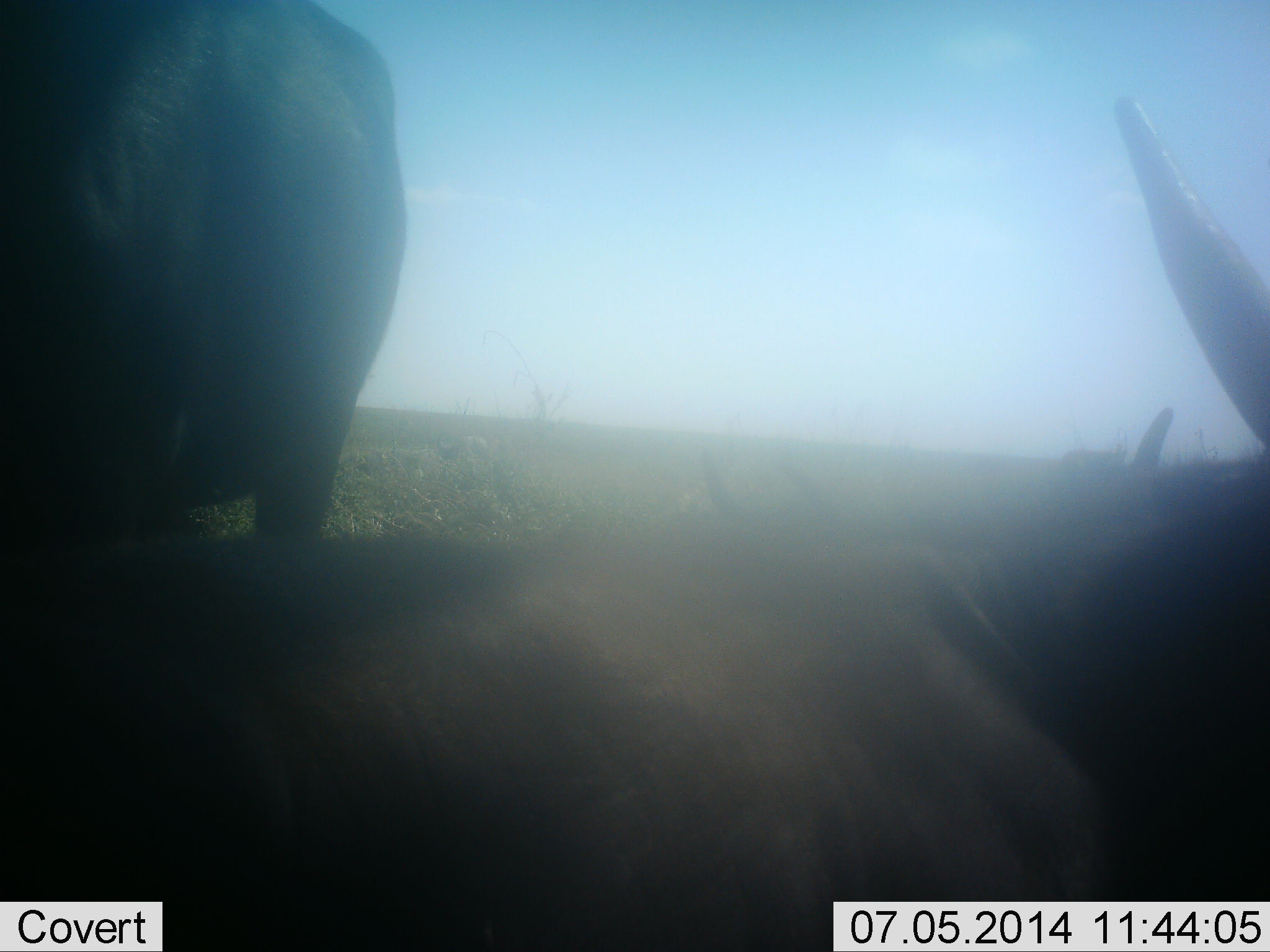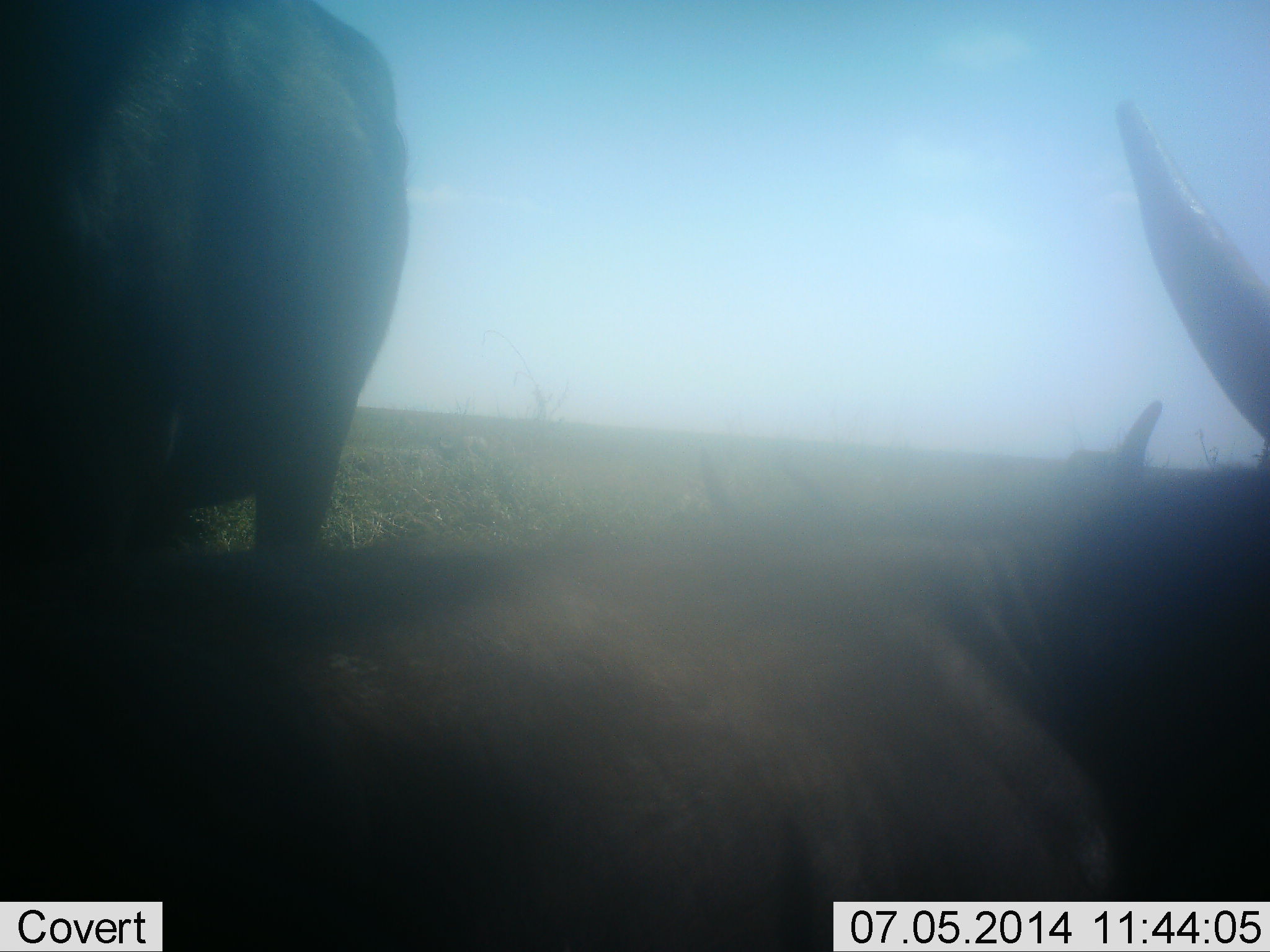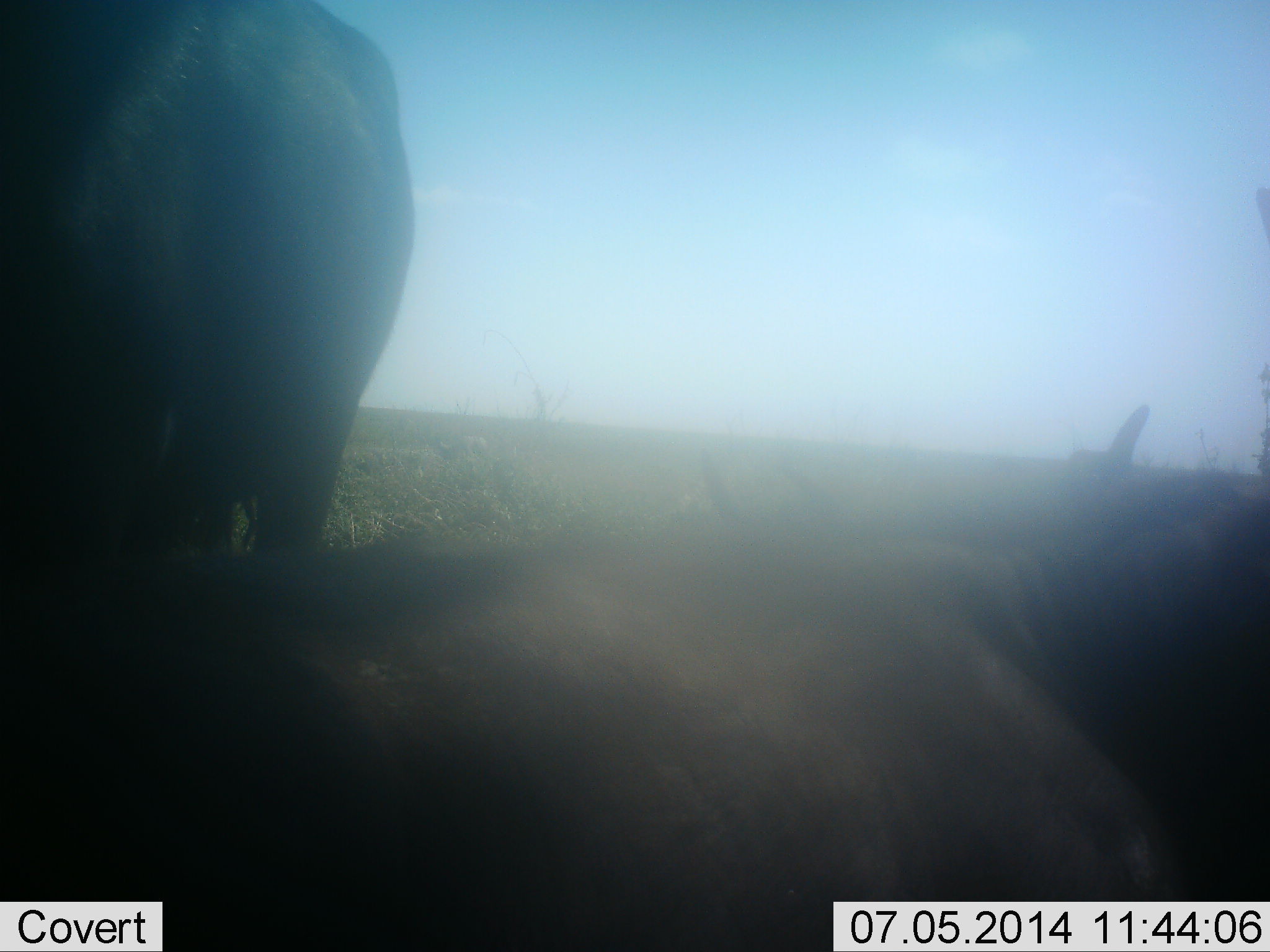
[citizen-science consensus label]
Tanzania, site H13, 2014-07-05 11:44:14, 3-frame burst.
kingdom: Animalia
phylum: Chordata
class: Mammalia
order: Artiodactyla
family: Bovidae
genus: Connochaetes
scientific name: Connochaetes taurinus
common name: blue wildebeest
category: wildebeest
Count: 3.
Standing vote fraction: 80%.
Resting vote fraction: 100%.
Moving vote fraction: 0%.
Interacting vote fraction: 0%.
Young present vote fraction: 0%.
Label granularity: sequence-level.